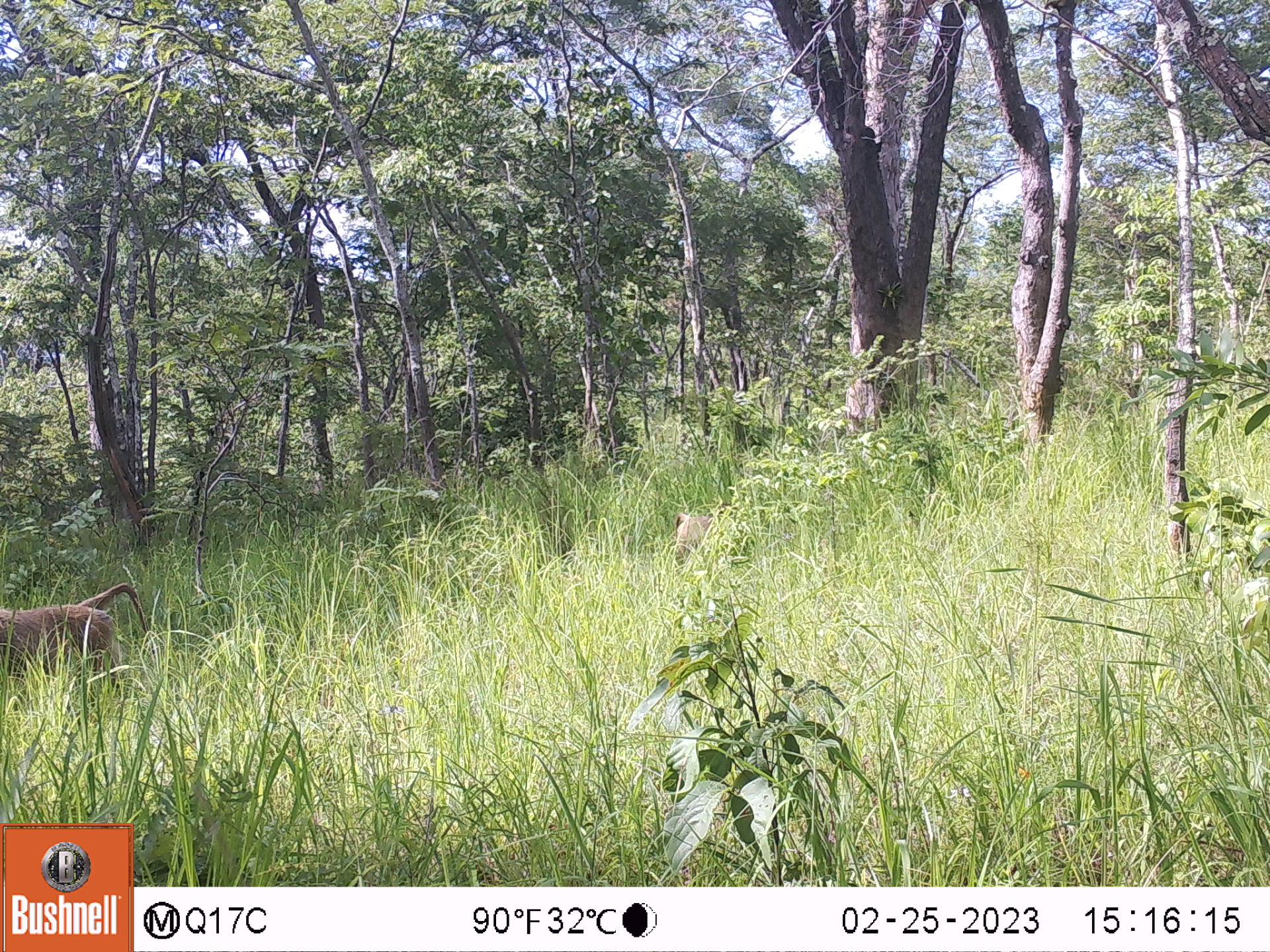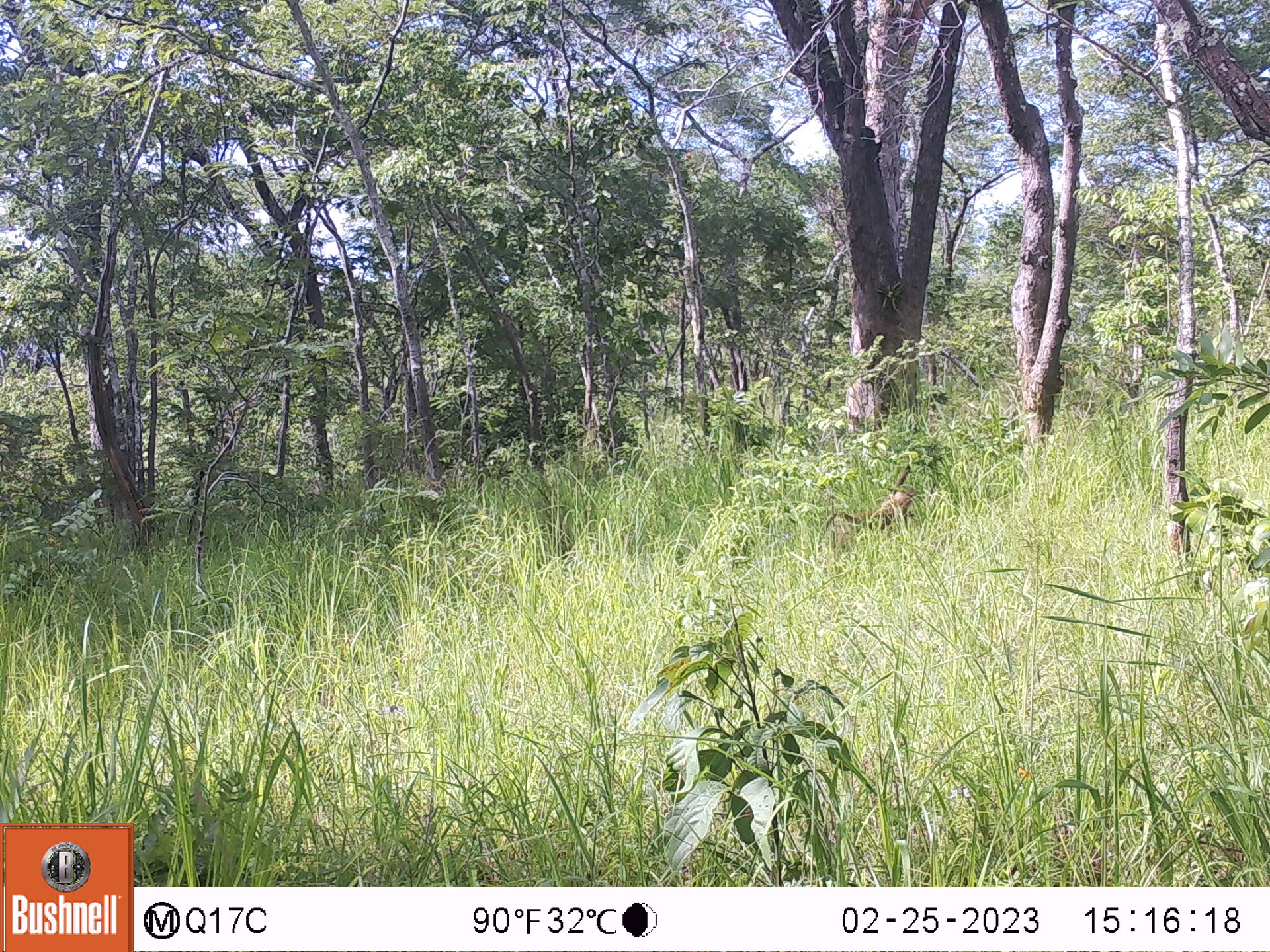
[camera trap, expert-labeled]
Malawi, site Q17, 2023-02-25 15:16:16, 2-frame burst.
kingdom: Animalia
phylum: Chordata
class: Mammalia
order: Primates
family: Cercopithecidae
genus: Papio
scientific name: Papio cynocephalus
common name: yellow baboon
Yellow baboon (Papio cynocephalus), count 2.